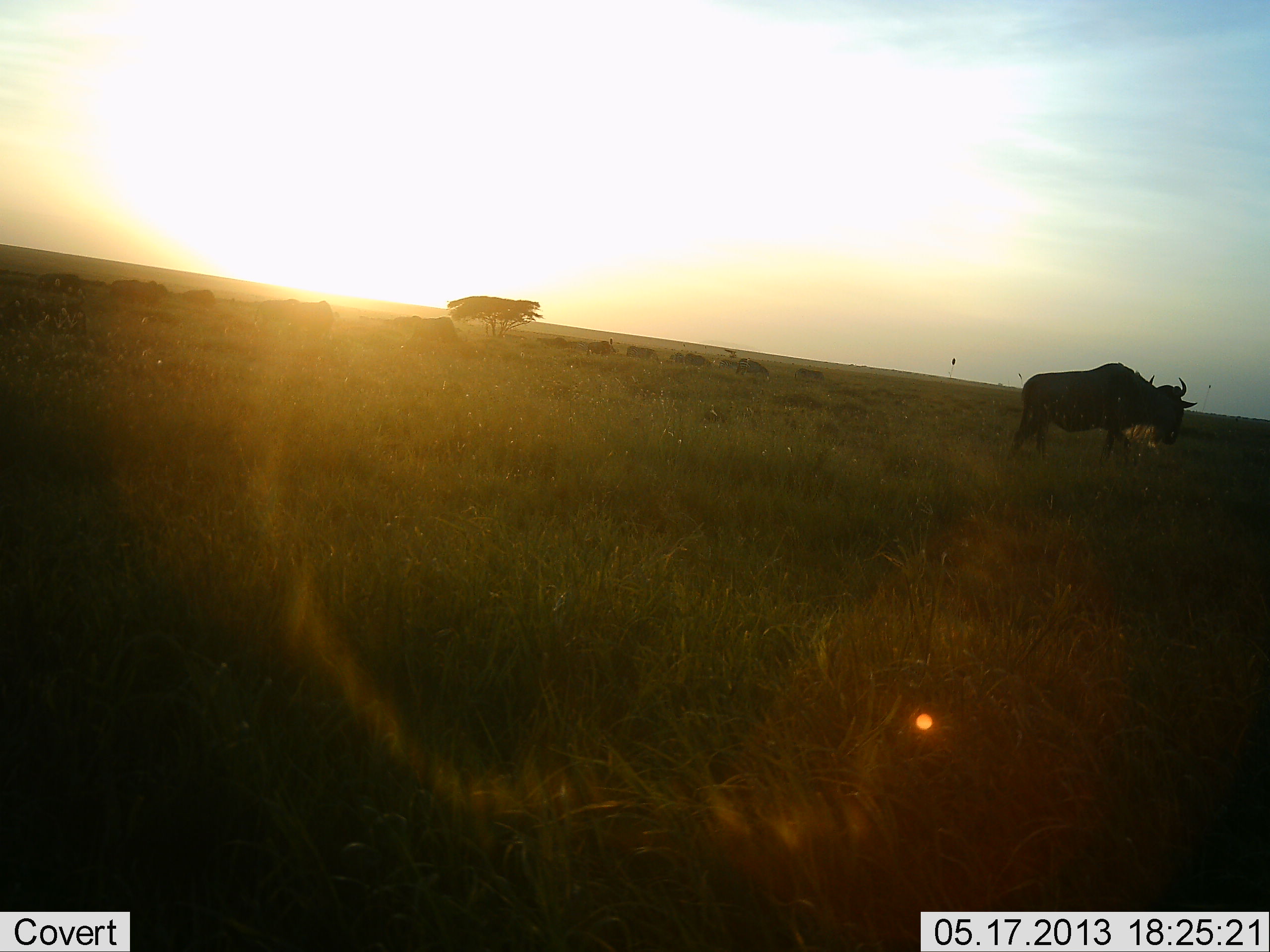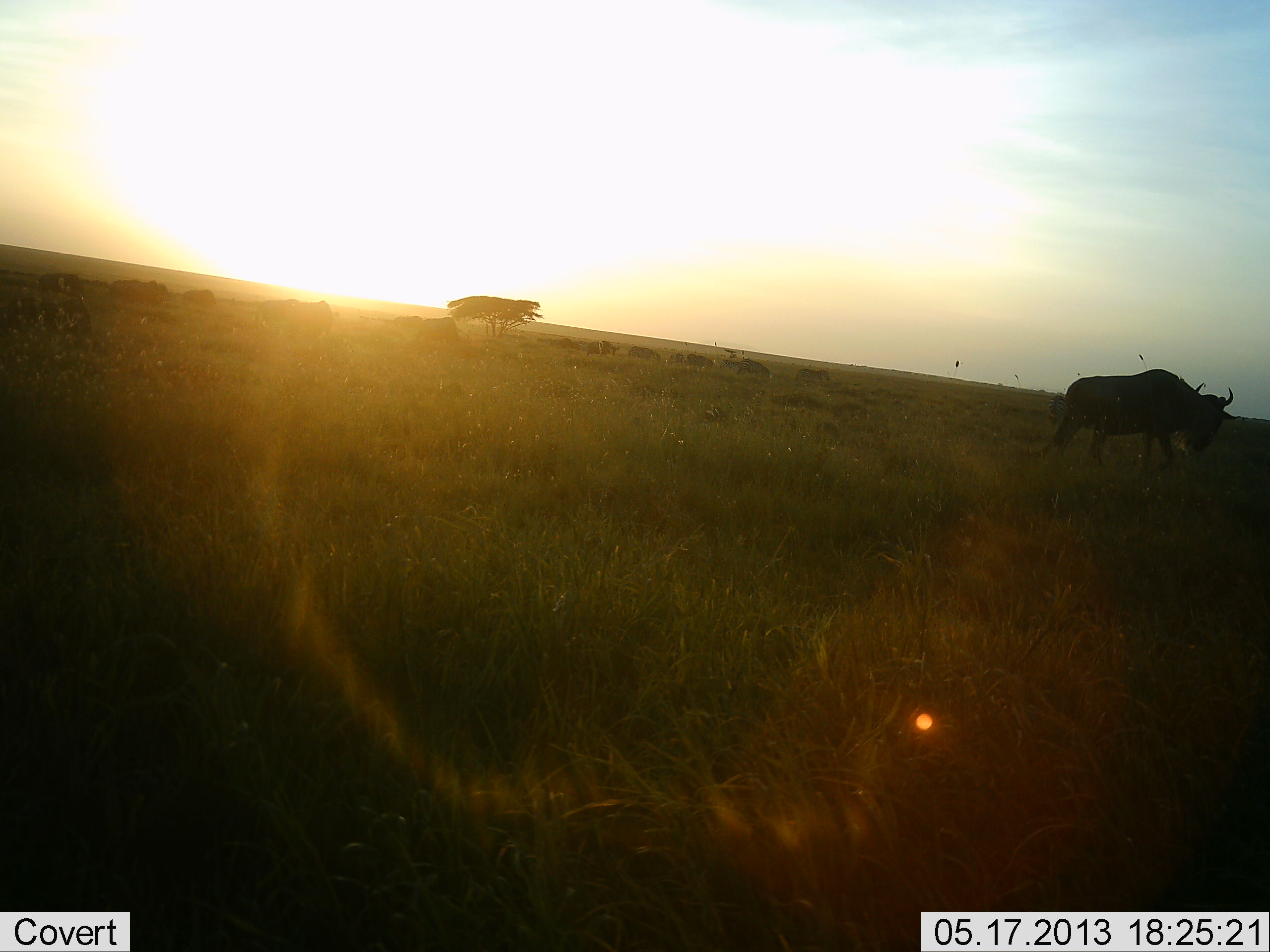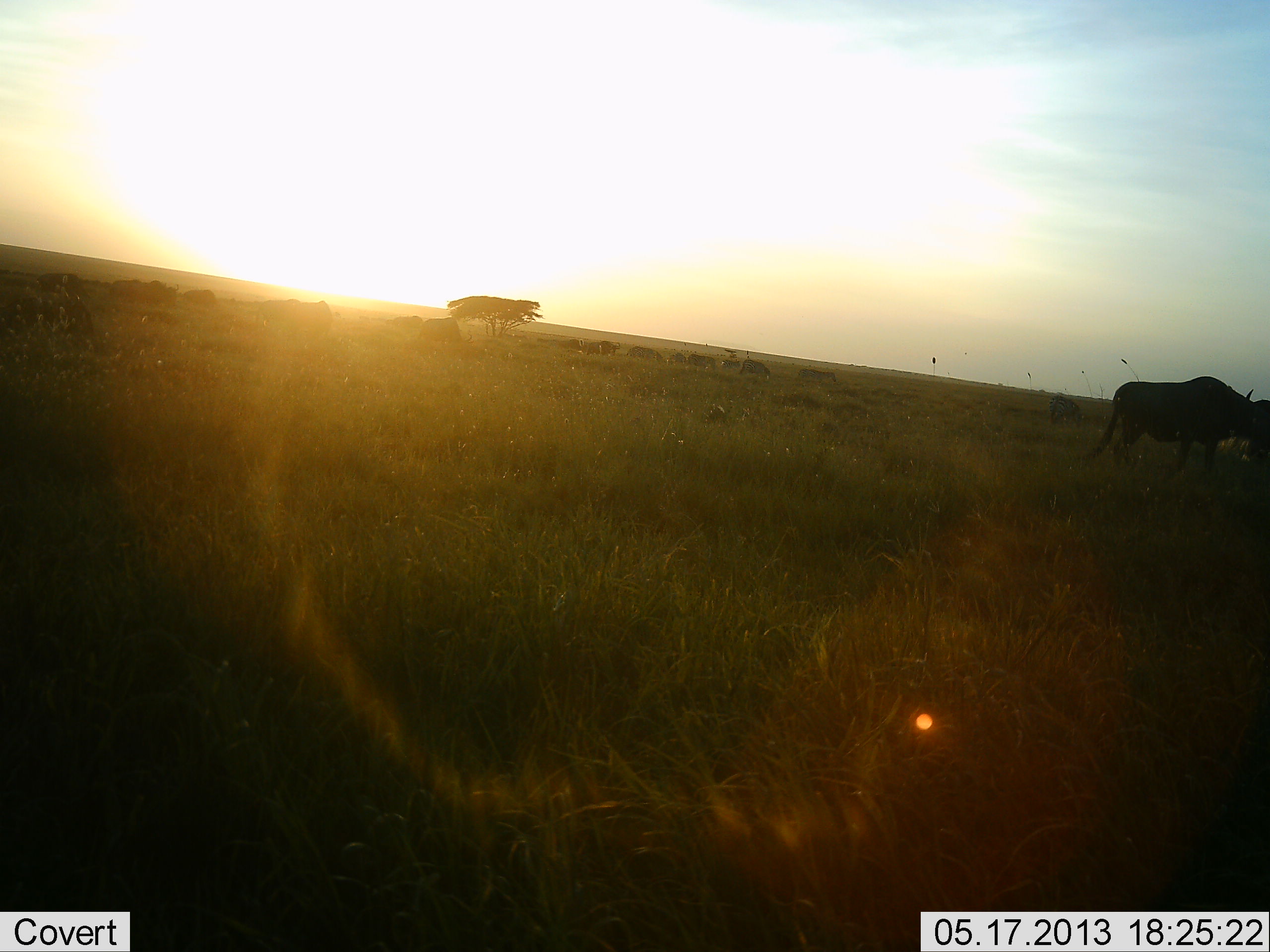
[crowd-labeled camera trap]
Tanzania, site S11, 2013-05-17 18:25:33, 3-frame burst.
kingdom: Animalia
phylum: Chordata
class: Mammalia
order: Artiodactyla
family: Bovidae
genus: Connochaetes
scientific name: Connochaetes taurinus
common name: blue wildebeest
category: wildebeest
Wildebeest (blue wildebeest) (Connochaetes taurinus), count 1. Behavior (volunteer vote fractions): standing 19%, resting 0%, moving 90%, interacting 0%. Young present (vote fraction): 0%. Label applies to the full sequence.